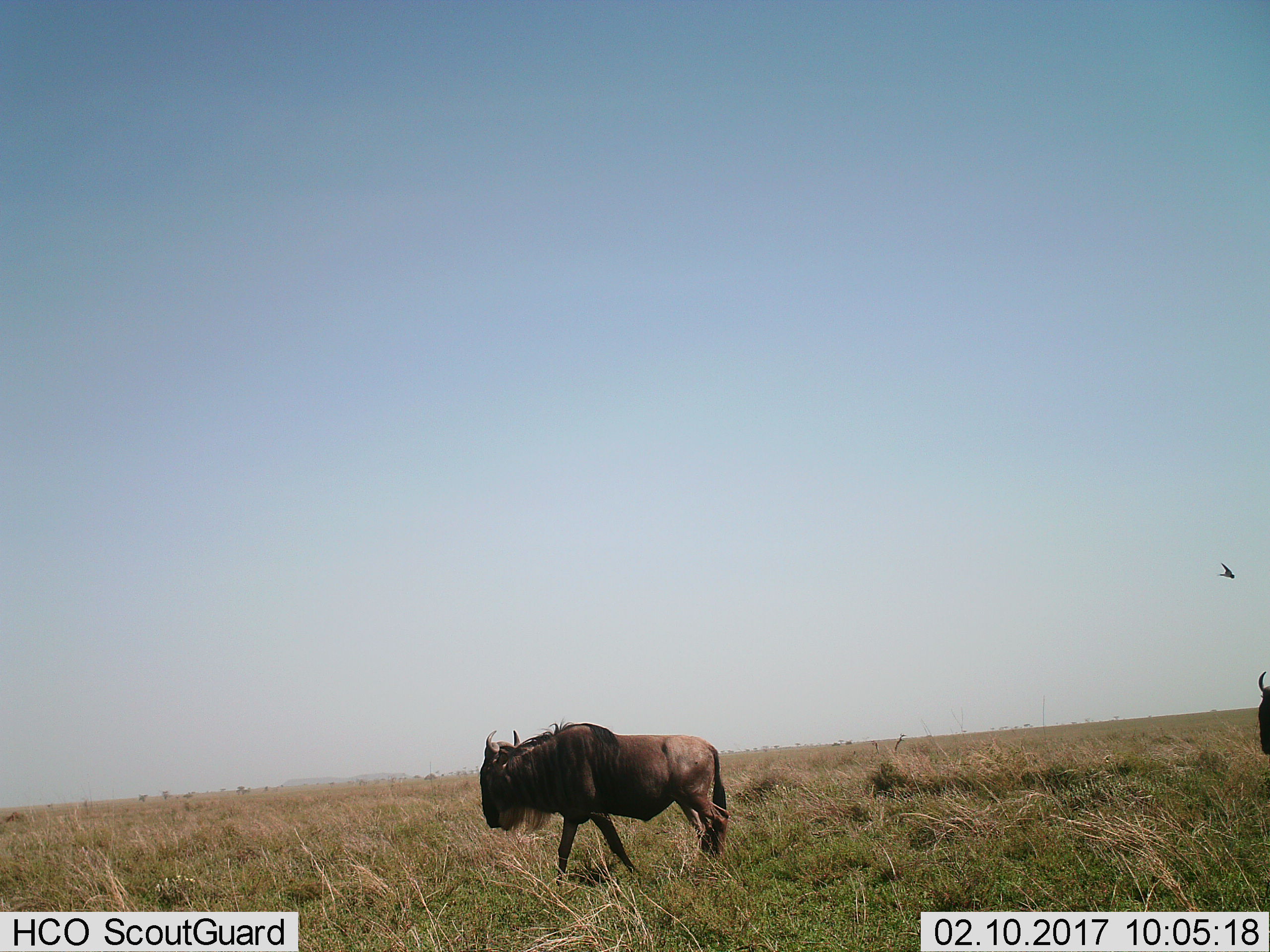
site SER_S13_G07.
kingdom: Animalia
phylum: Chordata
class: Mammalia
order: Artiodactyla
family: Bovidae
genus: Connochaetes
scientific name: Connochaetes taurinus taurinus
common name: blue wildebeest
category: wildebeestblue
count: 2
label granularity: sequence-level